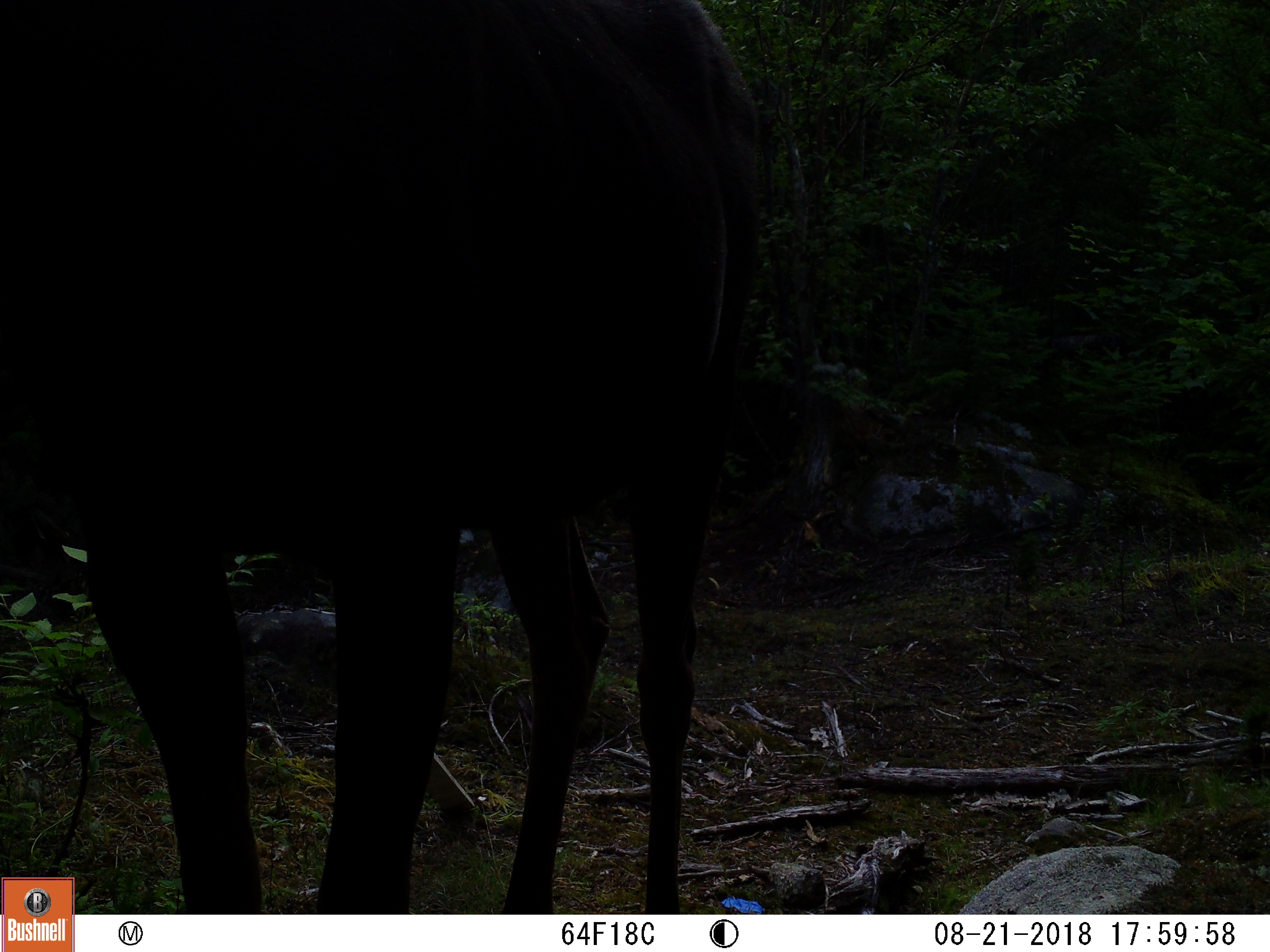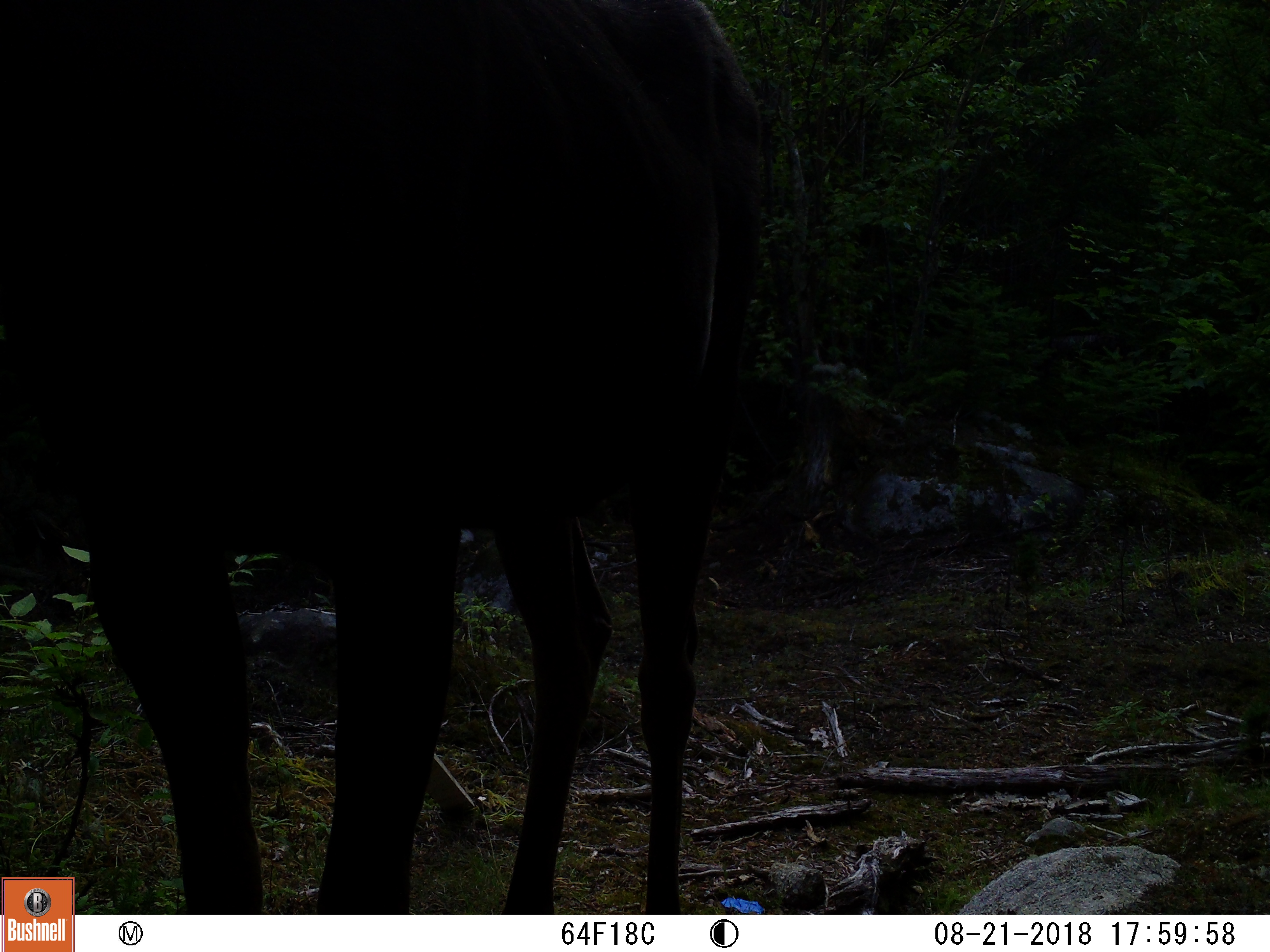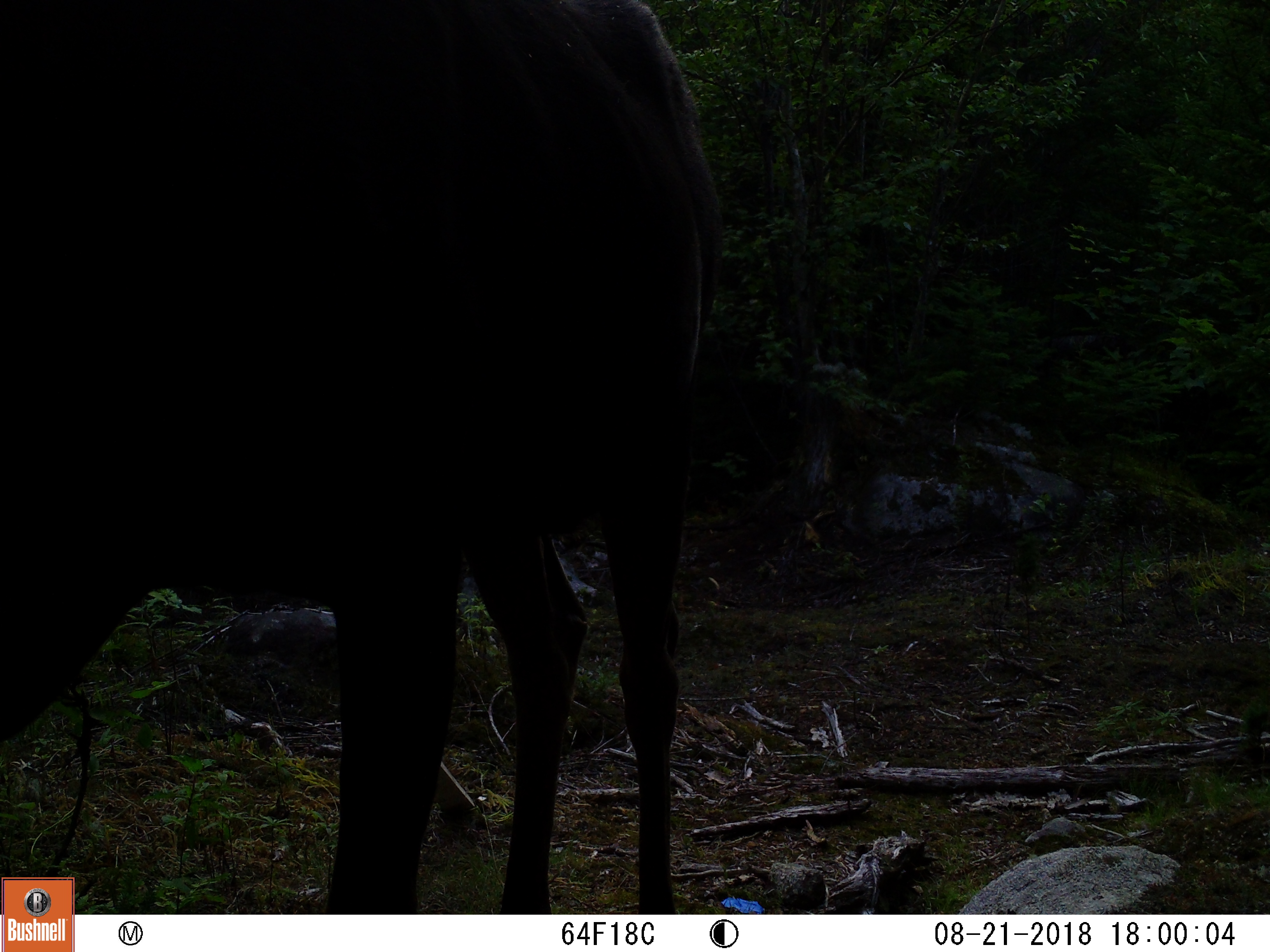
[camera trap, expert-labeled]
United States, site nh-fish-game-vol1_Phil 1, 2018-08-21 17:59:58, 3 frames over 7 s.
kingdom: Animalia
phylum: Chordata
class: Mammalia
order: Artiodactyla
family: Cervidae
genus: Alces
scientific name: Alces alces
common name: moose